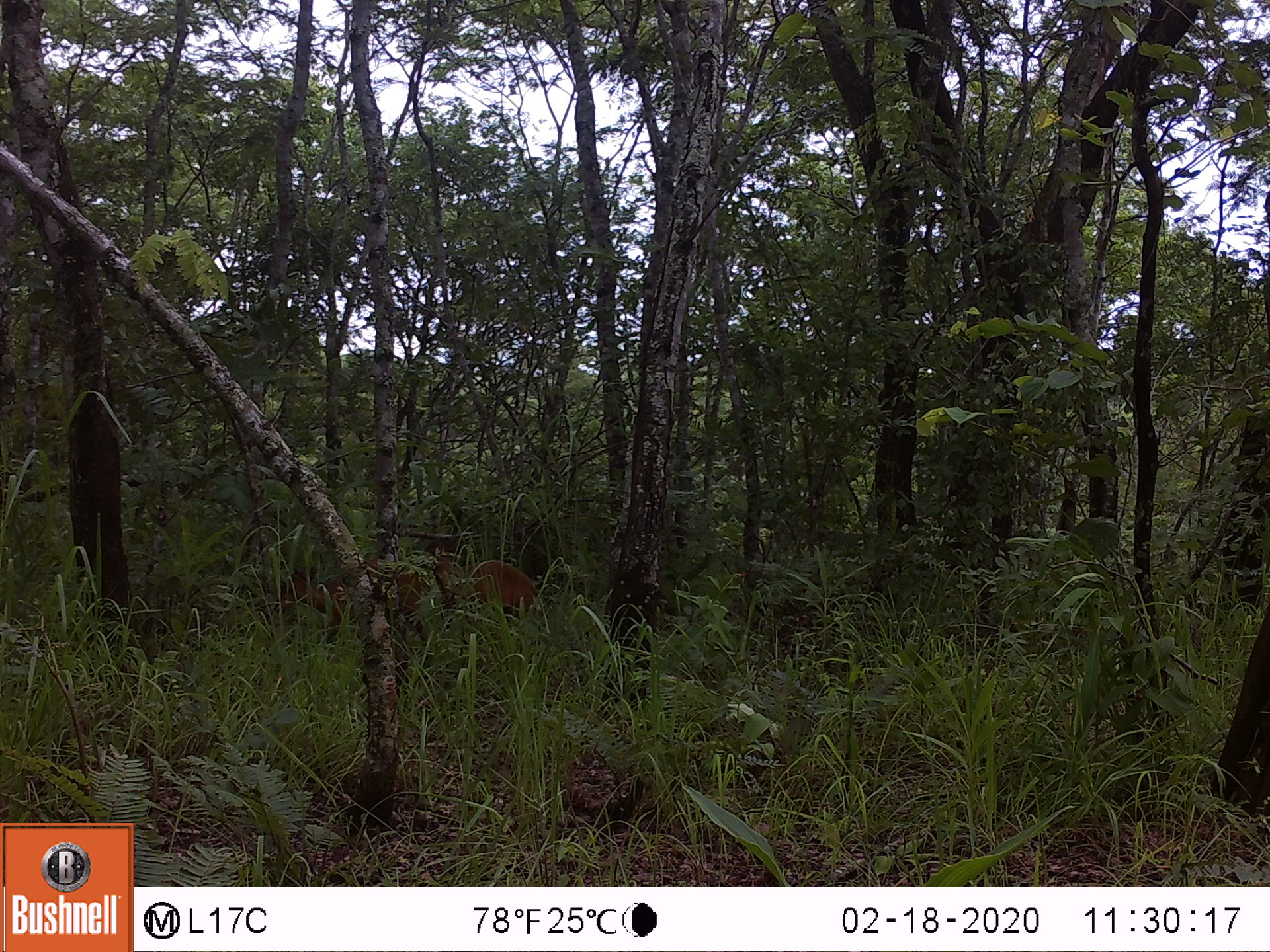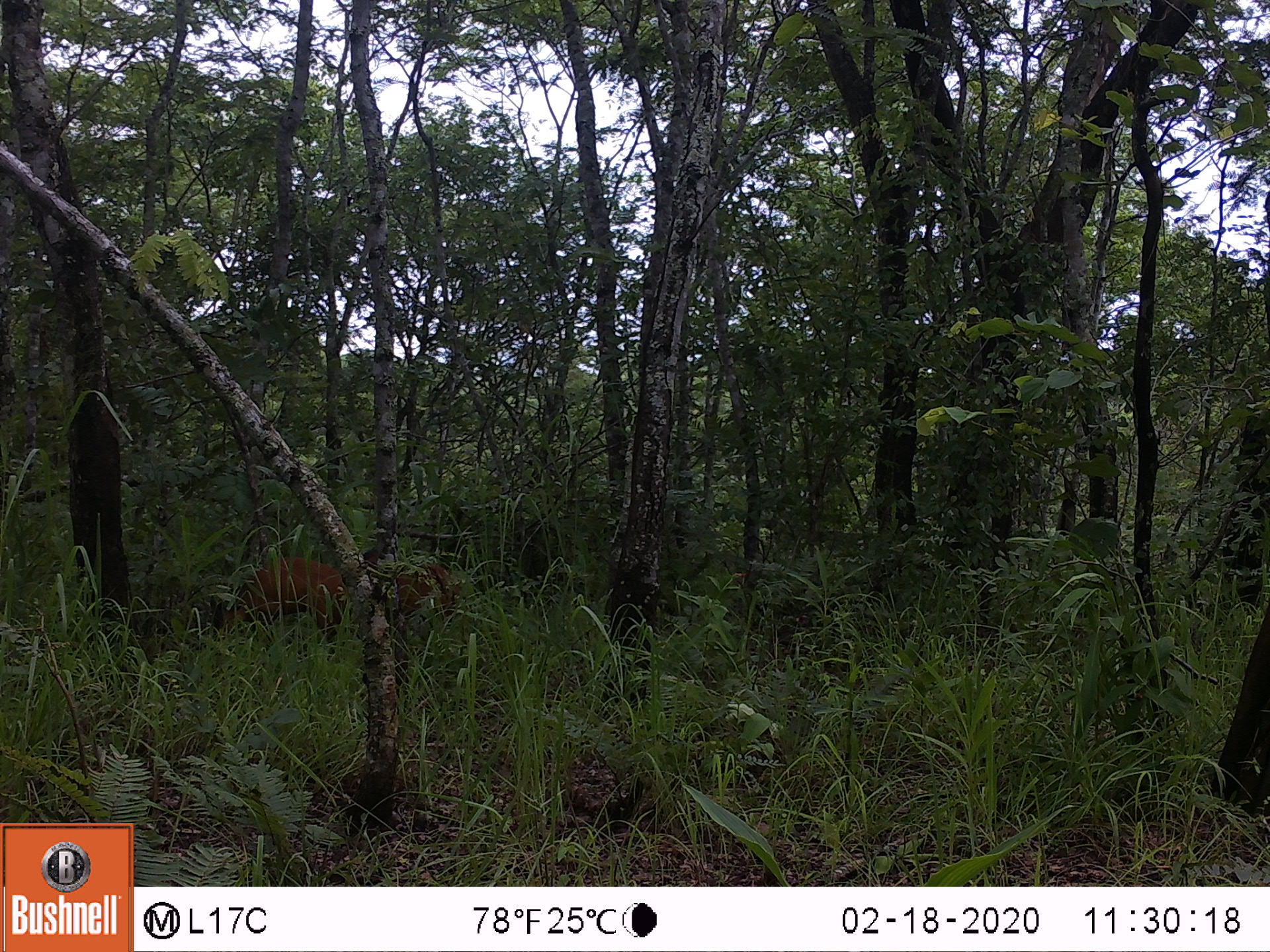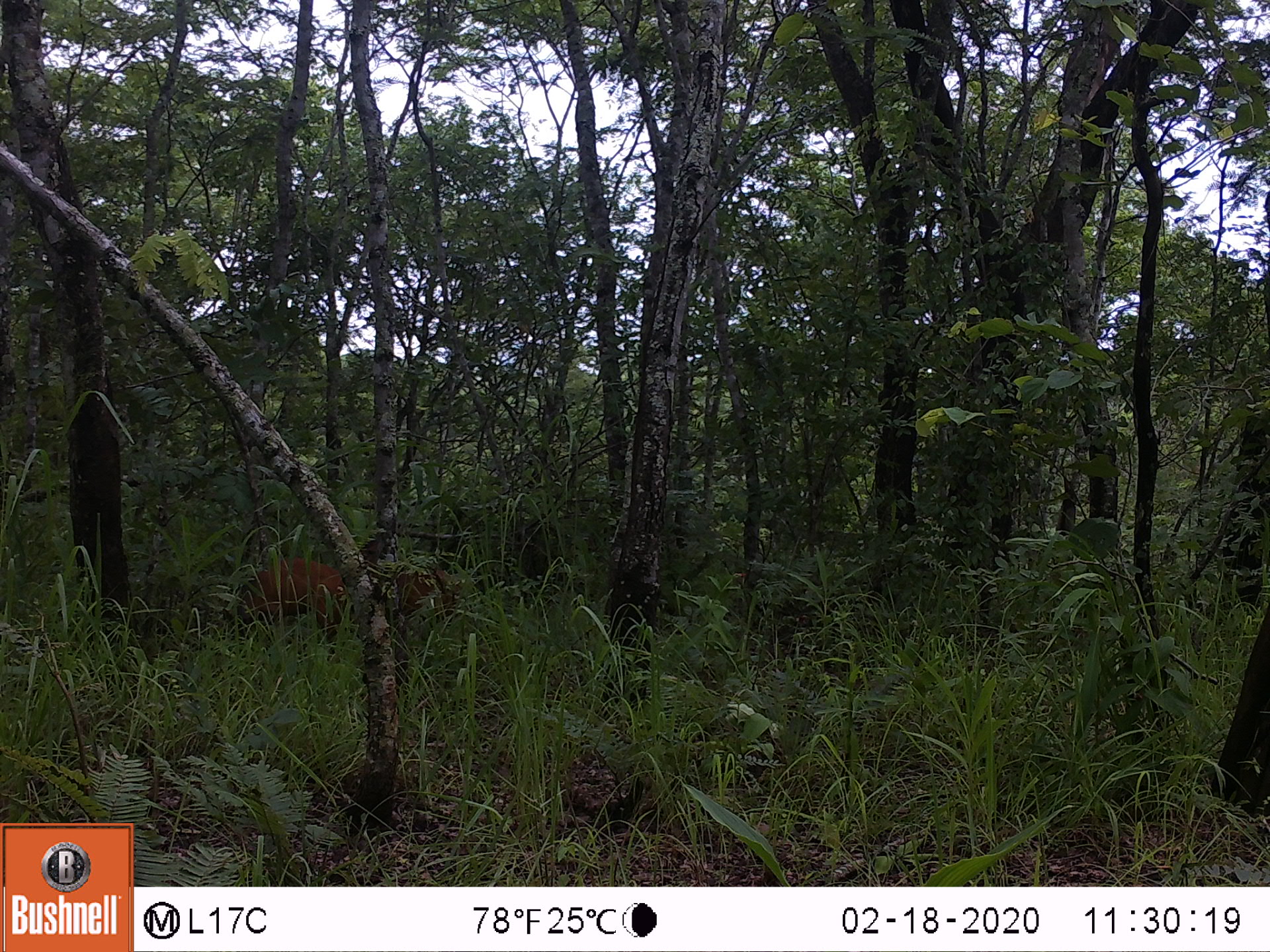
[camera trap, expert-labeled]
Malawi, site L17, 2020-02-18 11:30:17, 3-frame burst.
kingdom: Animalia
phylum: Chordata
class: Mammalia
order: Artiodactyla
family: Bovidae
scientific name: Antilopinae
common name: small antelope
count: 2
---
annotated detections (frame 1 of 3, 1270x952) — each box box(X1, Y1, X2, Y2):
small antelope: box(277, 557, 426, 658); box(420, 534, 537, 624)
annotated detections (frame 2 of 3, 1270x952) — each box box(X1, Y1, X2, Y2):
small antelope: box(202, 554, 343, 646); box(384, 555, 460, 628)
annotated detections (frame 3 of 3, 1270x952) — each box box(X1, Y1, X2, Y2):
small antelope: box(215, 556, 343, 645); box(367, 536, 456, 621)